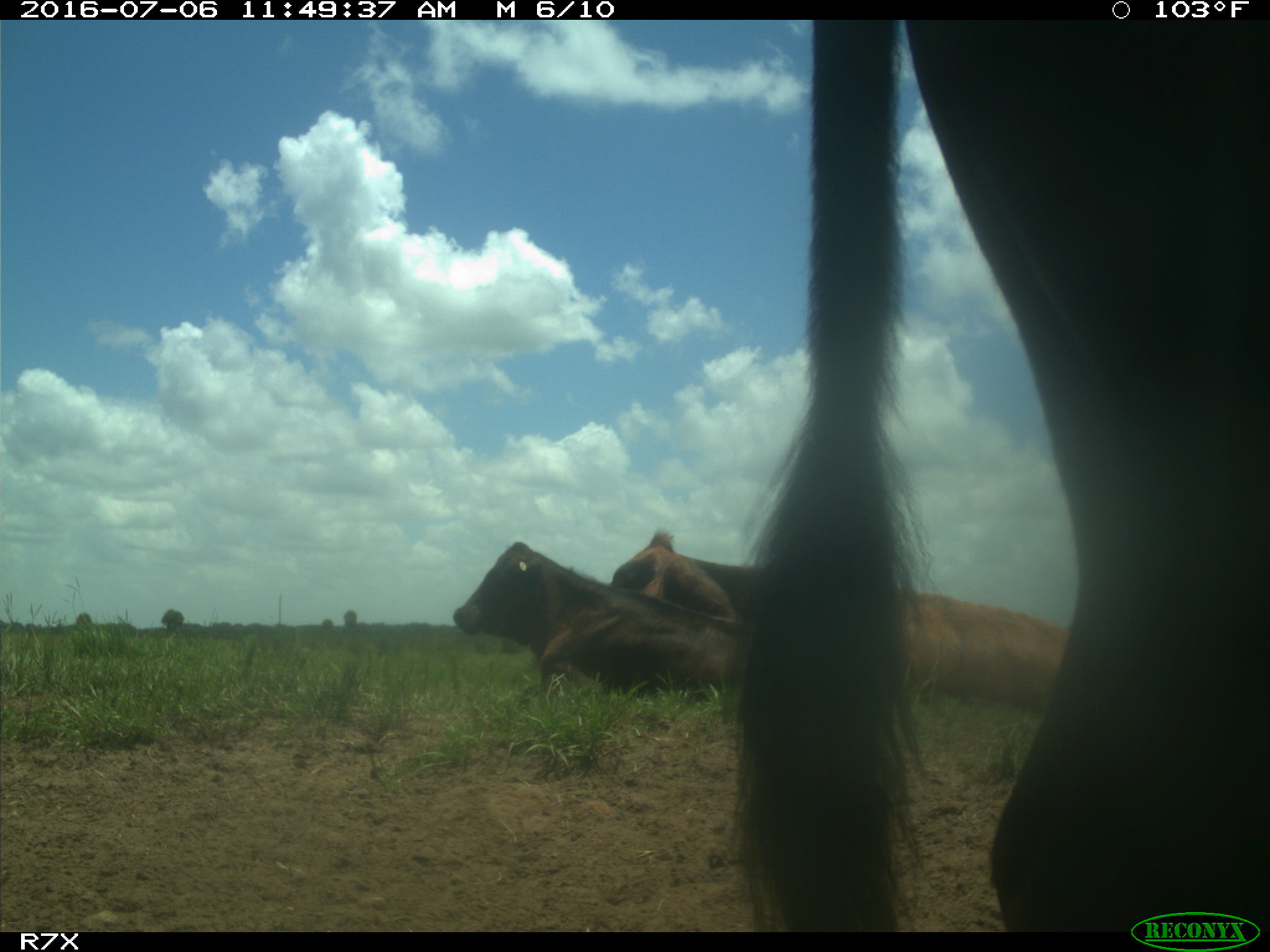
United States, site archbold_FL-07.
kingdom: Animalia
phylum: Chordata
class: Mammalia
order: Artiodactyla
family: Bovidae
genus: Bos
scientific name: Bos taurus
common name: domestic cow